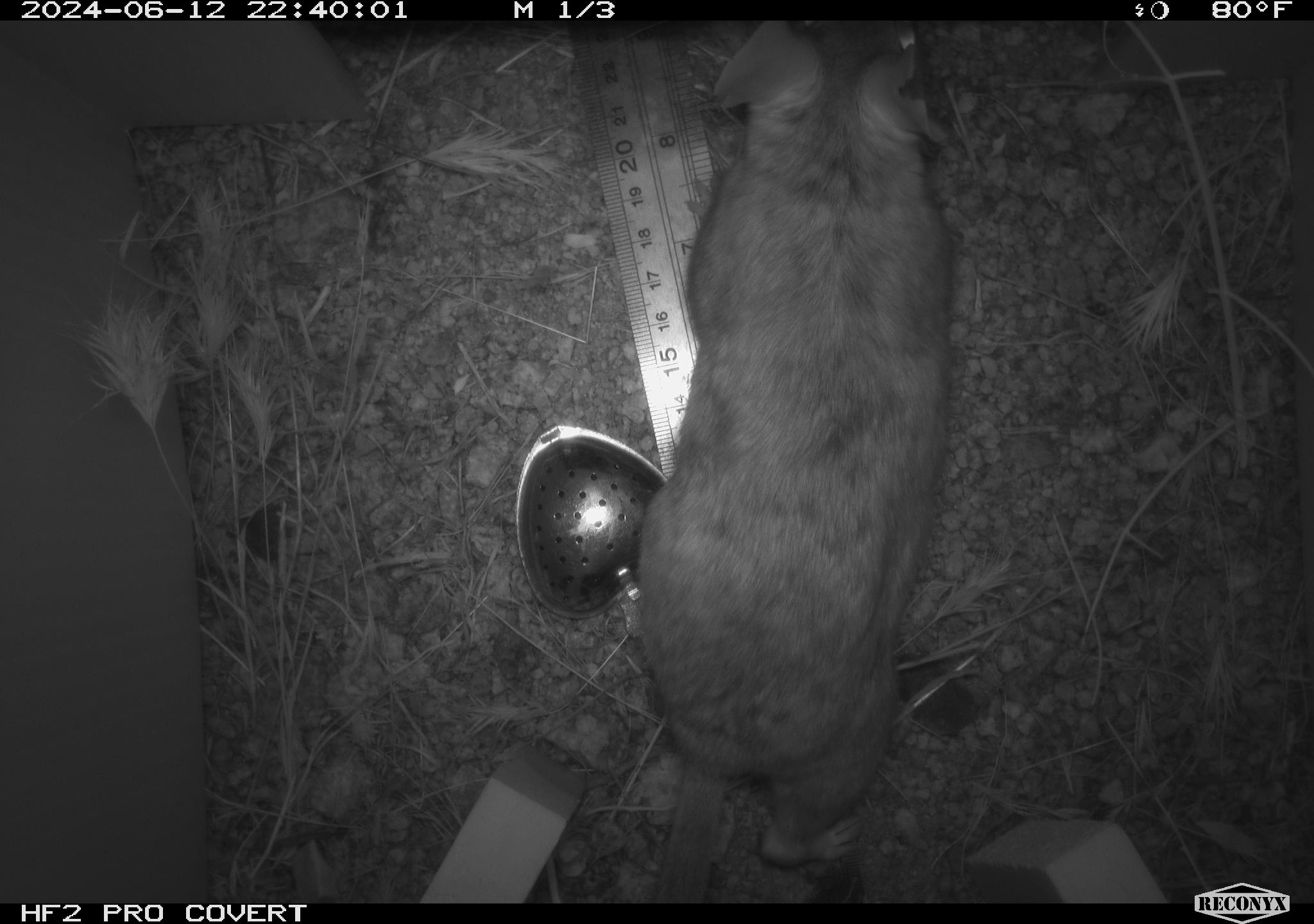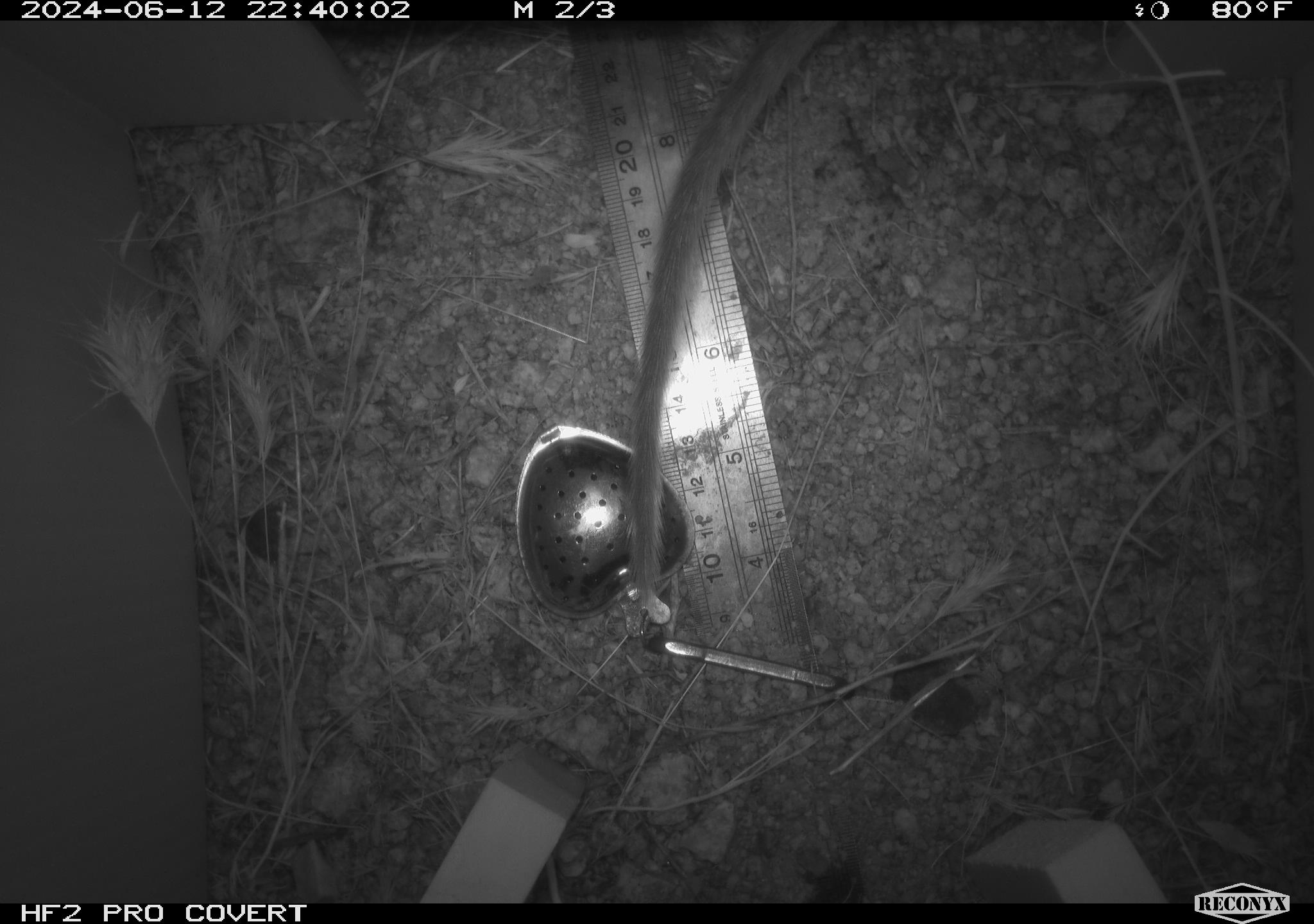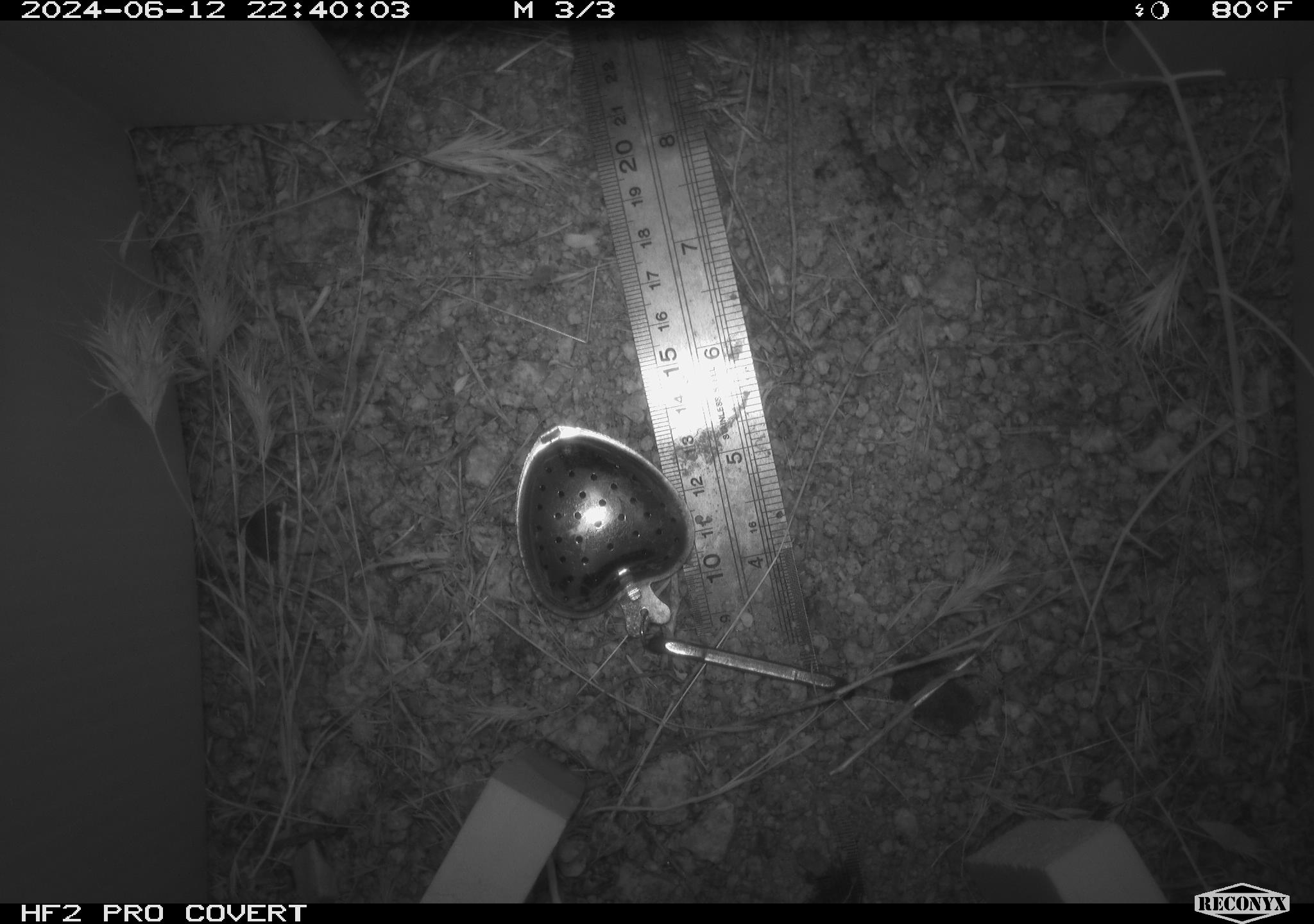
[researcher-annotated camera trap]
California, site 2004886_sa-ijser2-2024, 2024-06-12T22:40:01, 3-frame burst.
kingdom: Animalia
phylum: Chordata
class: Mammalia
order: Rodentia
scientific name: Rodentia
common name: woodrat or rat or mouse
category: woodrat or rat or mouse species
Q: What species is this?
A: Woodrat or rat or mouse species (woodrat or rat or mouse) (Rodentia).